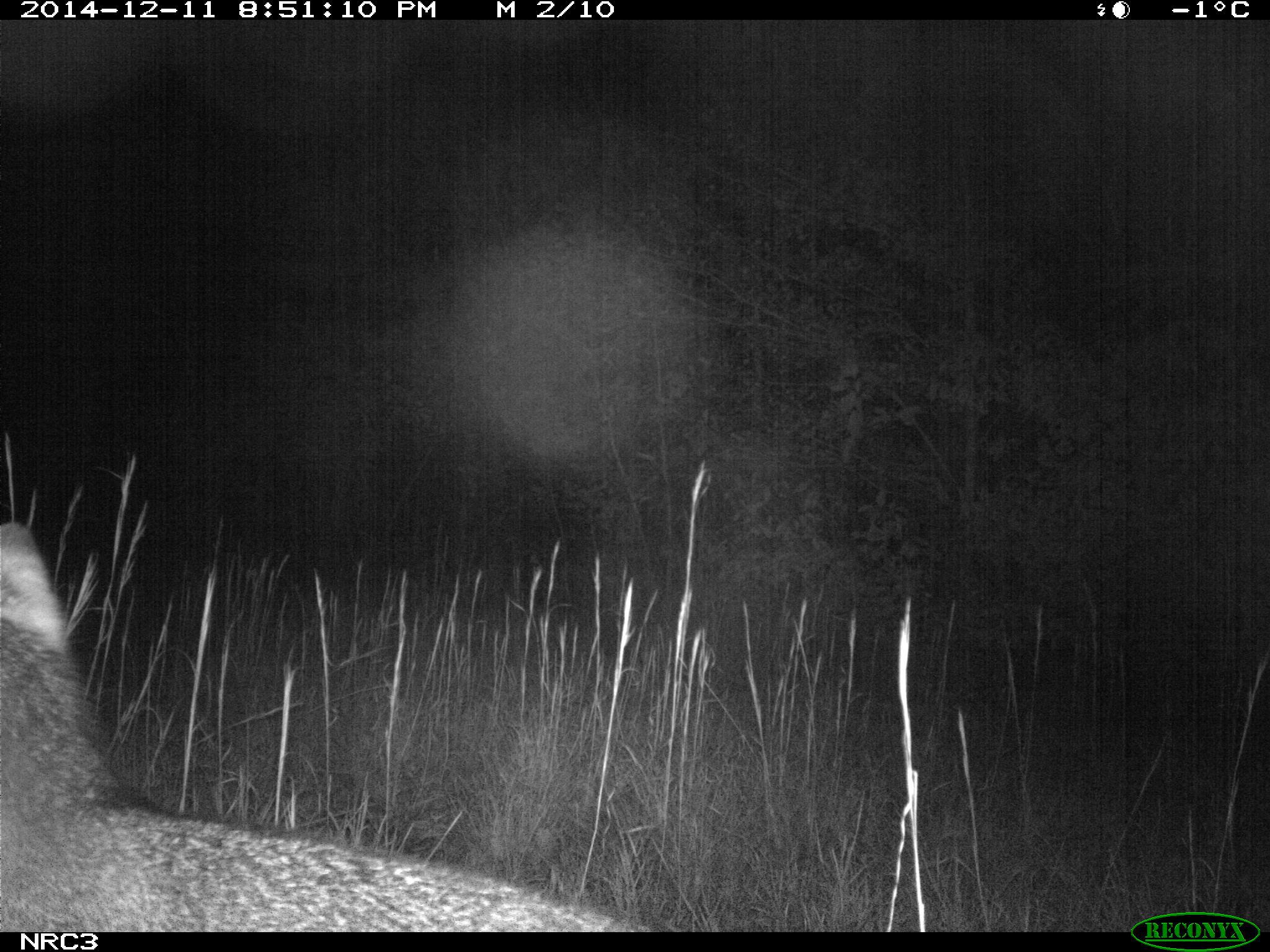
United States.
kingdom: Animalia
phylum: Chordata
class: Mammalia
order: Carnivora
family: Canidae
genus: Urocyon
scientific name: Urocyon cinereoargenteus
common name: gray fox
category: Grey Fox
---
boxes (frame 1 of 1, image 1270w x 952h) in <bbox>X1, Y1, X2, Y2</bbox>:
Grey Fox: <bbox>4, 515, 685, 933</bbox>